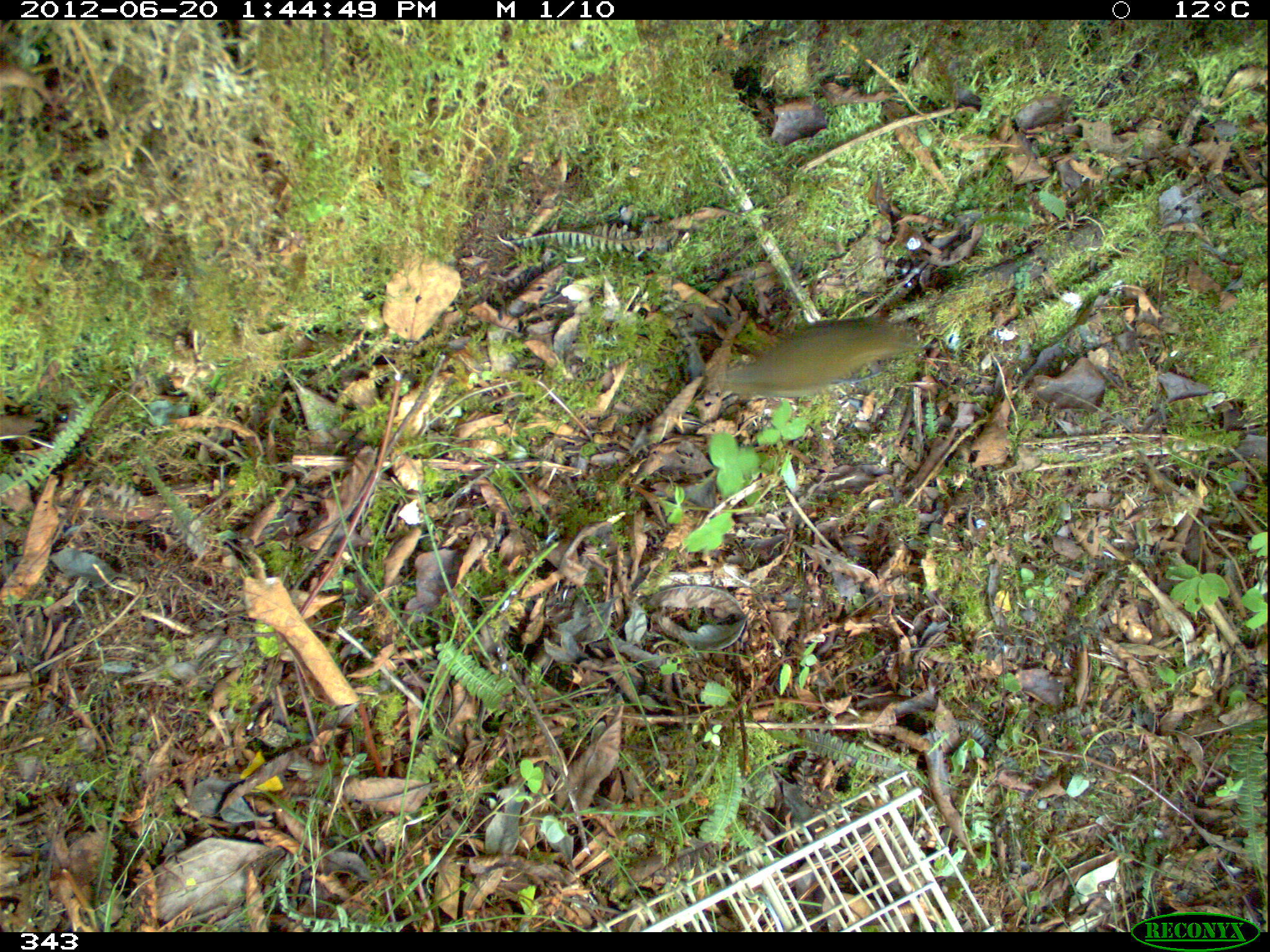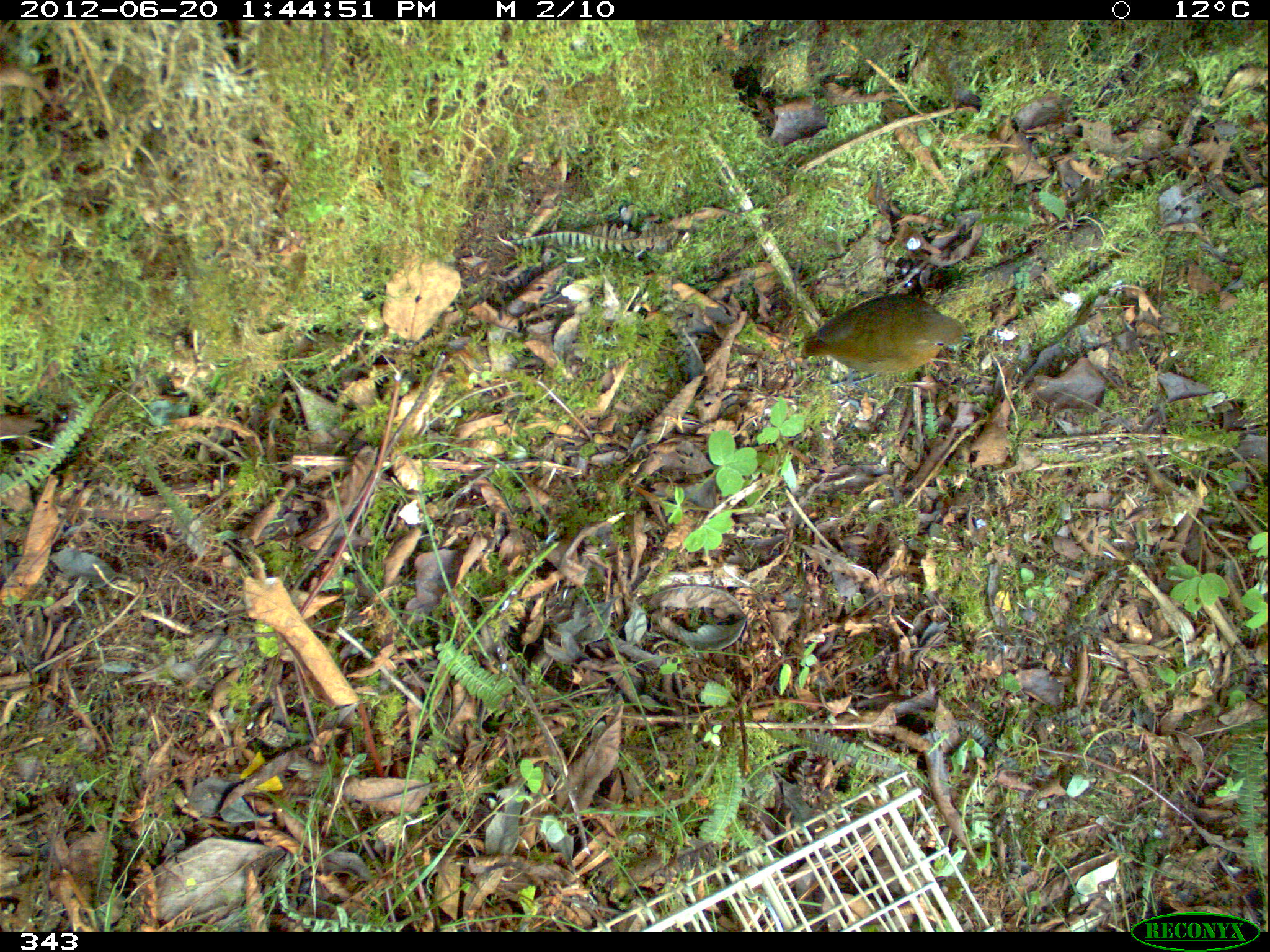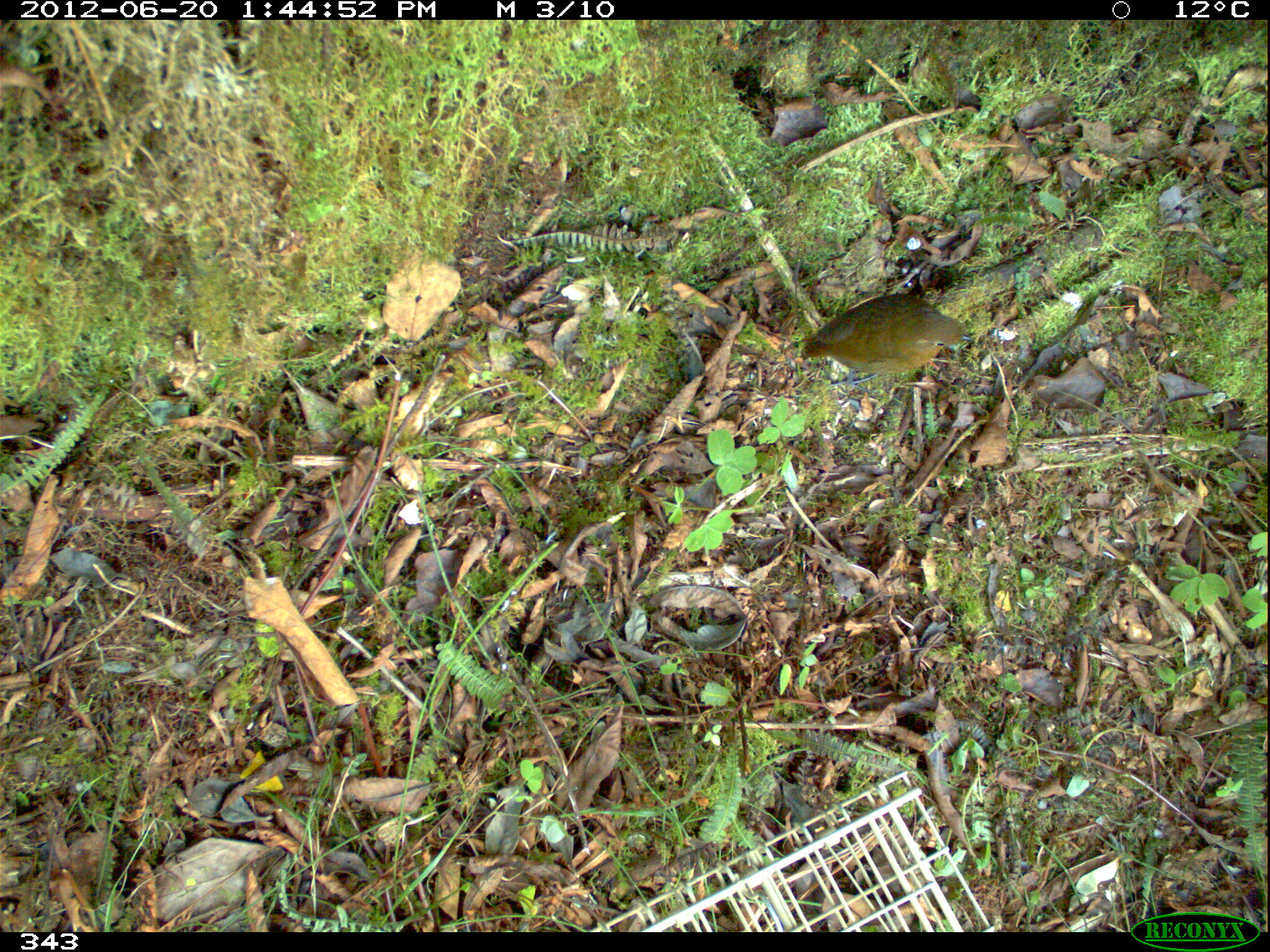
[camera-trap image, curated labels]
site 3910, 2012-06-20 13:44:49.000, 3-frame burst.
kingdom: Animalia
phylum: Chordata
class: Aves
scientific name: Aves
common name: bird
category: unknown bird